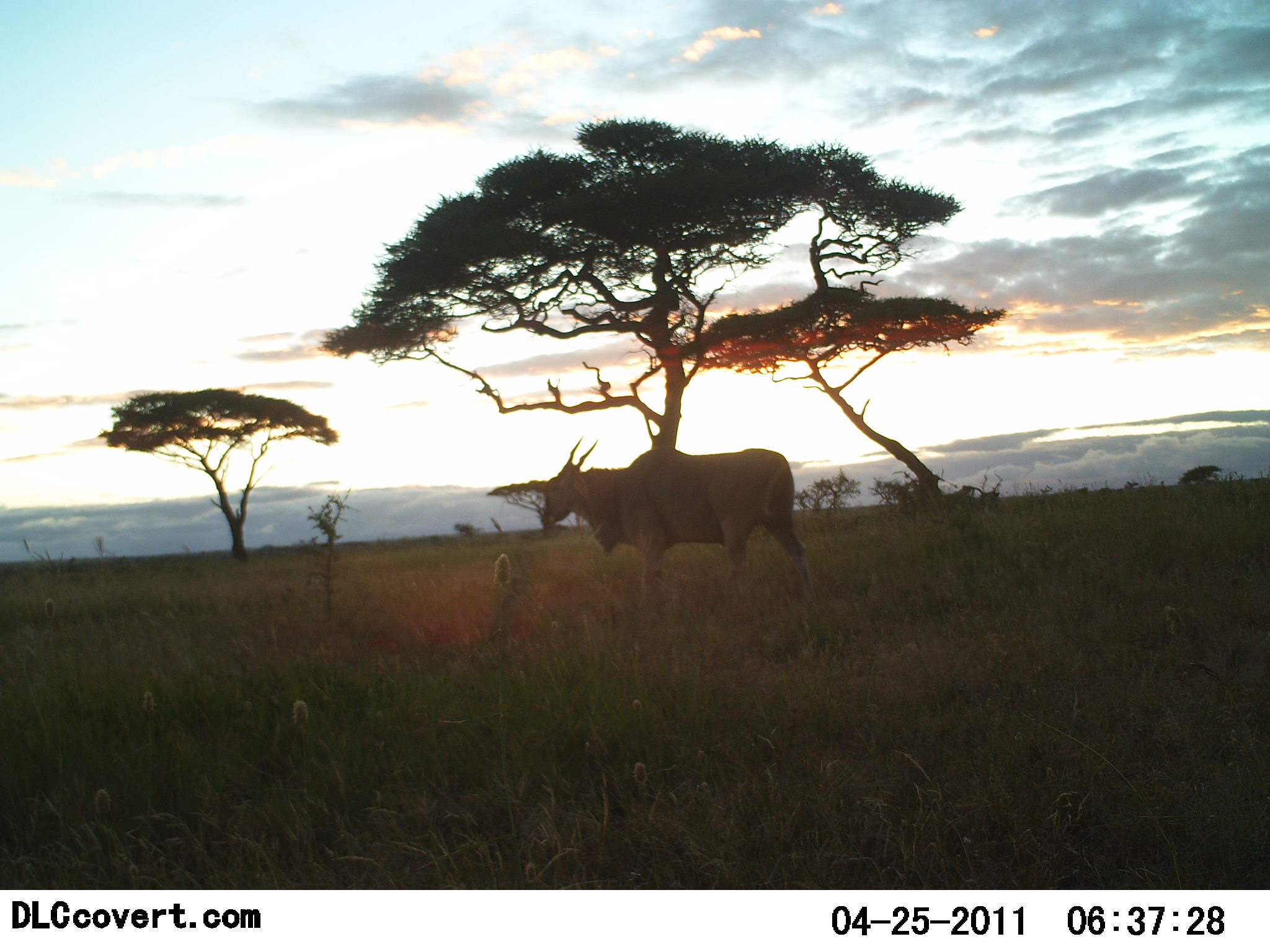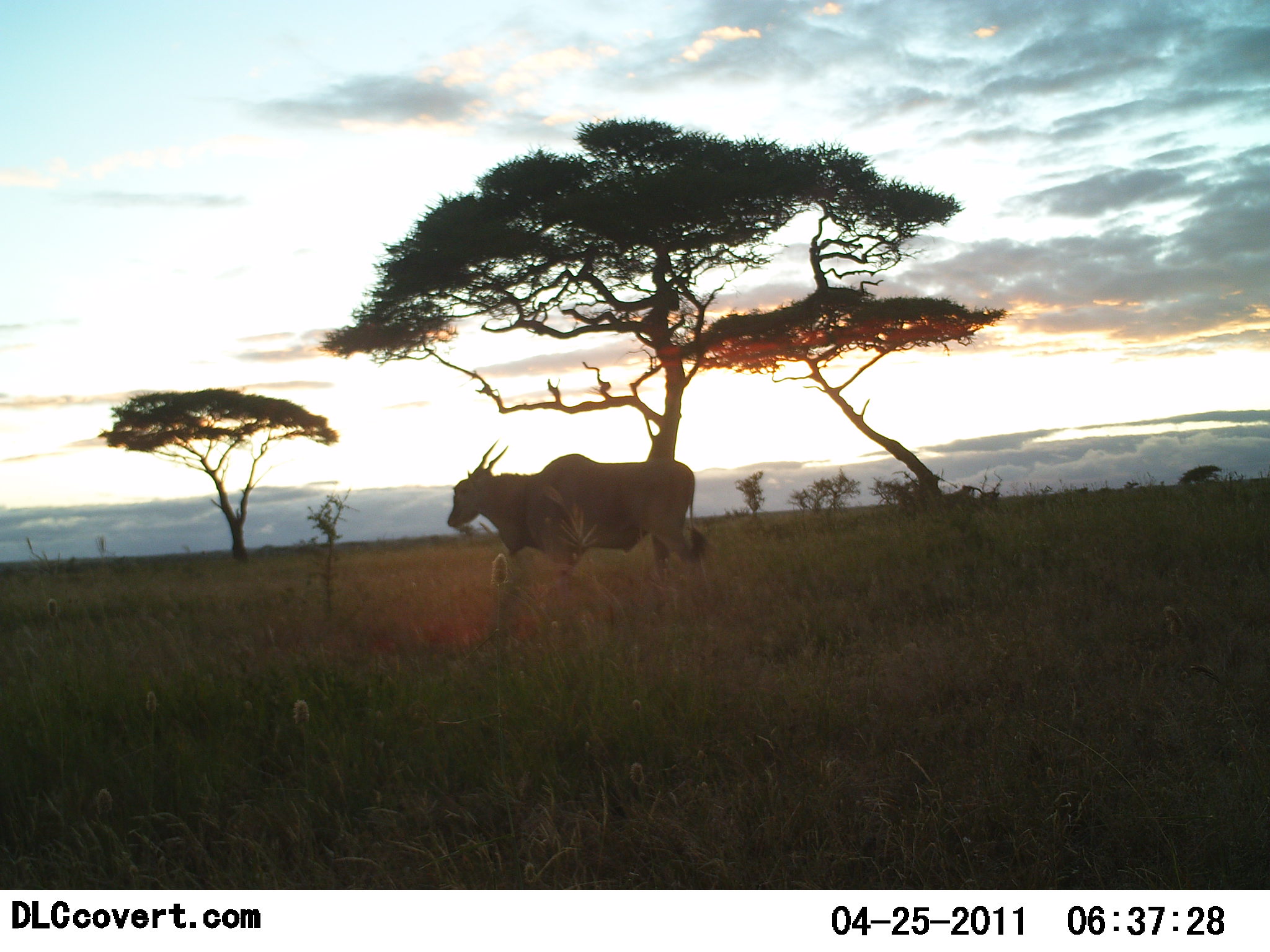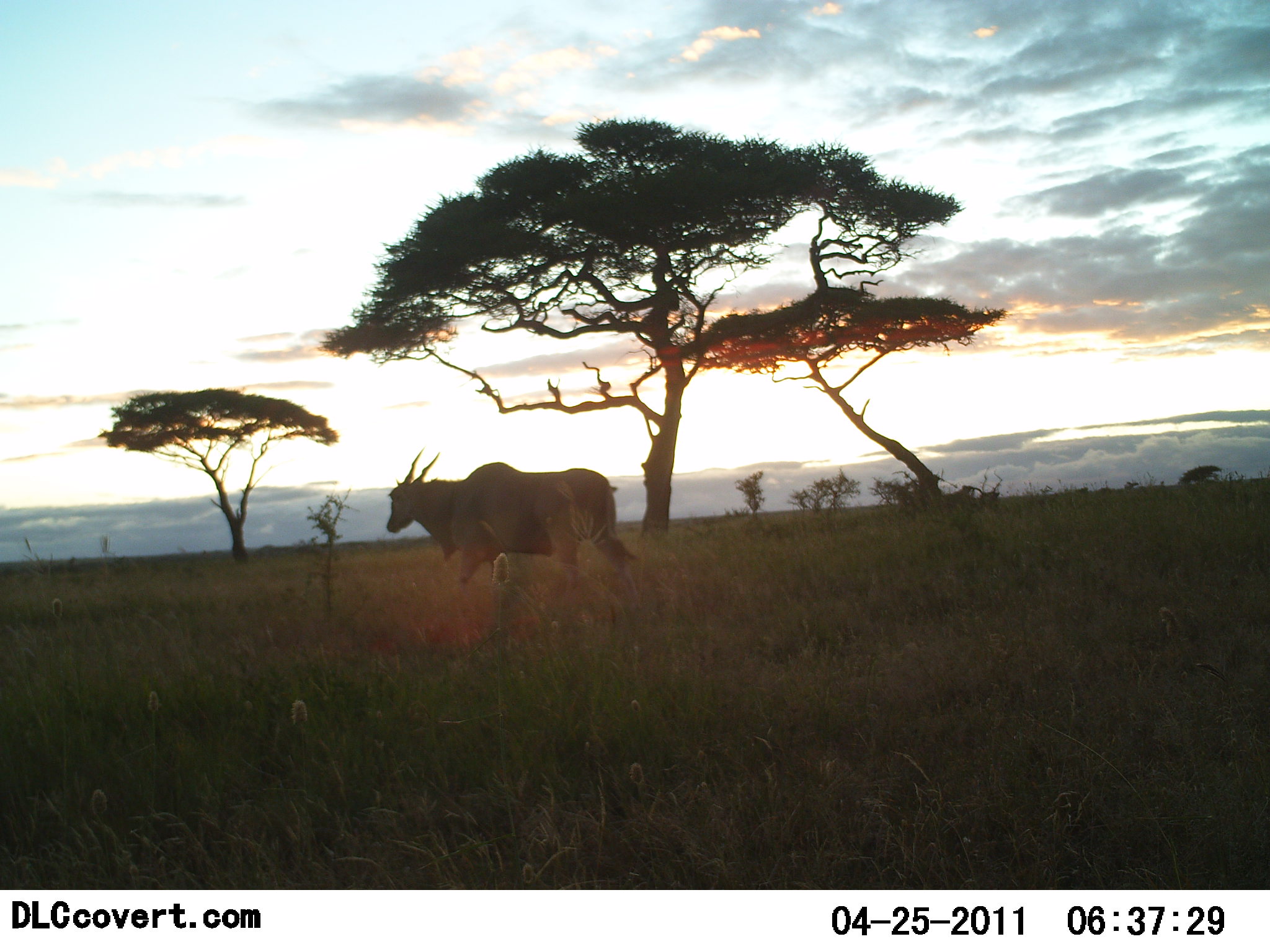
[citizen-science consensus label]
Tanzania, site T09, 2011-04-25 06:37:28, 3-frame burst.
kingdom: Animalia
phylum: Chordata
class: Mammalia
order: Artiodactyla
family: Bovidae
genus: Tragelaphus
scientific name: Tragelaphus oryx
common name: eland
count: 1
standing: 9%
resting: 0%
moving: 91%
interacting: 0%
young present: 0%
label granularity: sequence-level